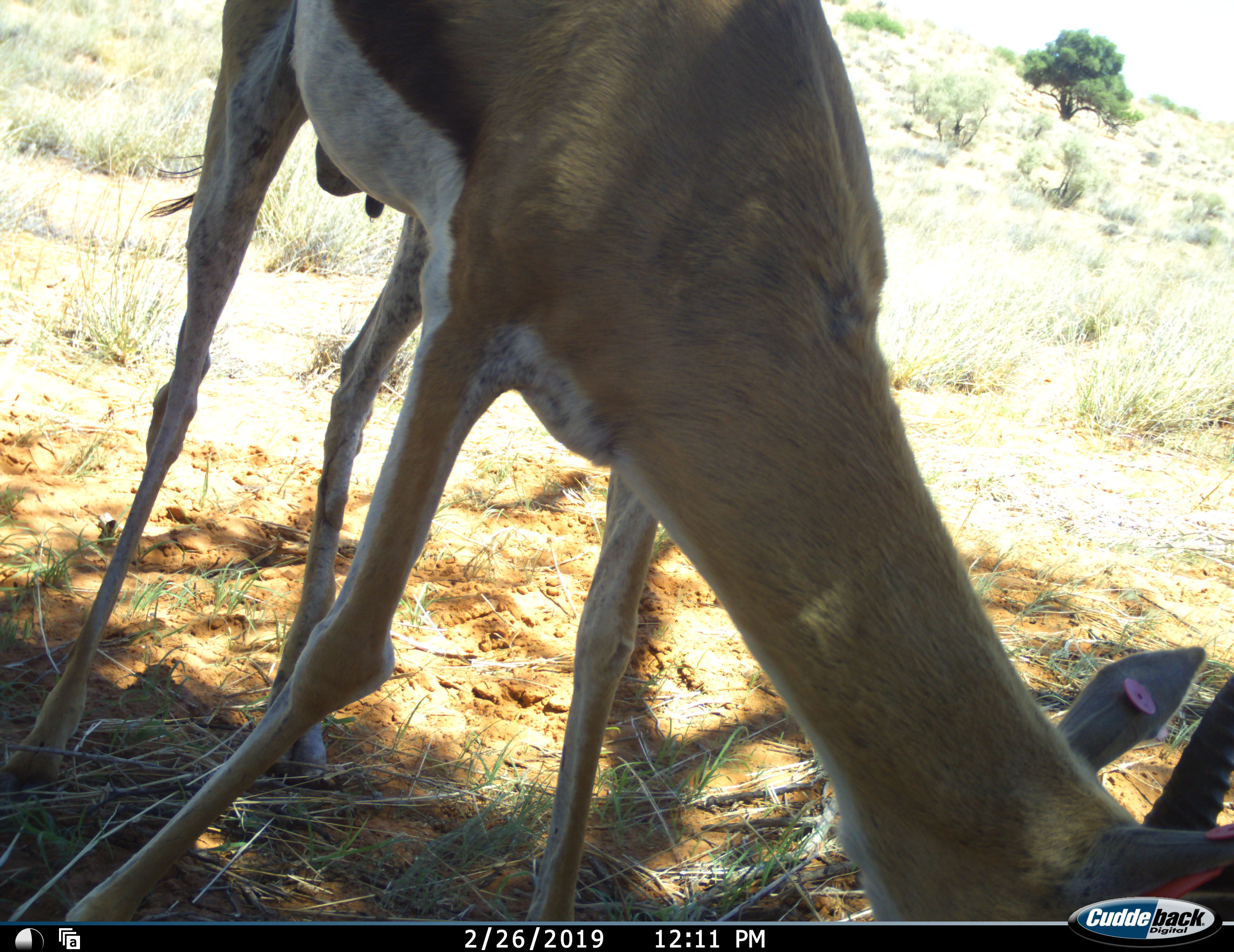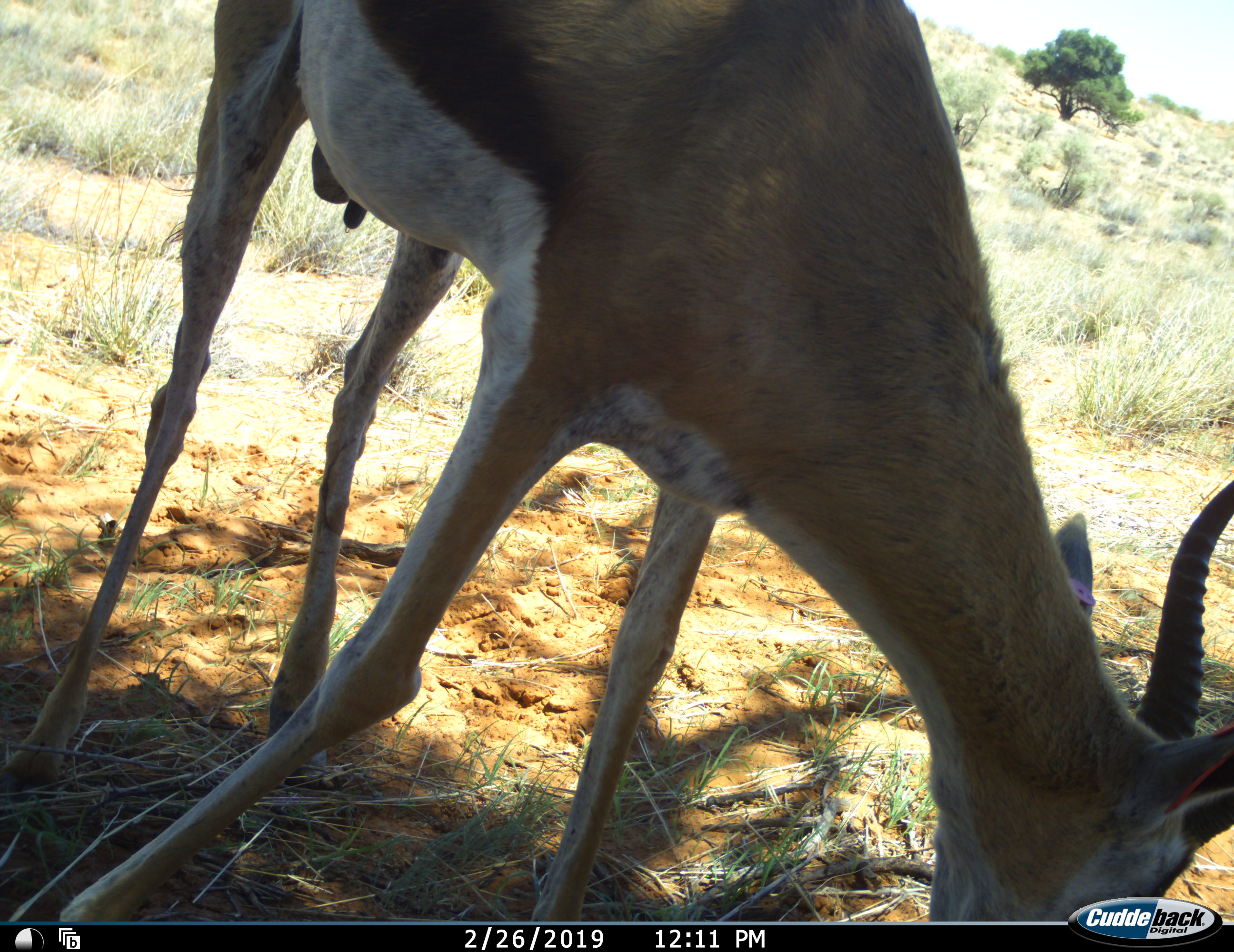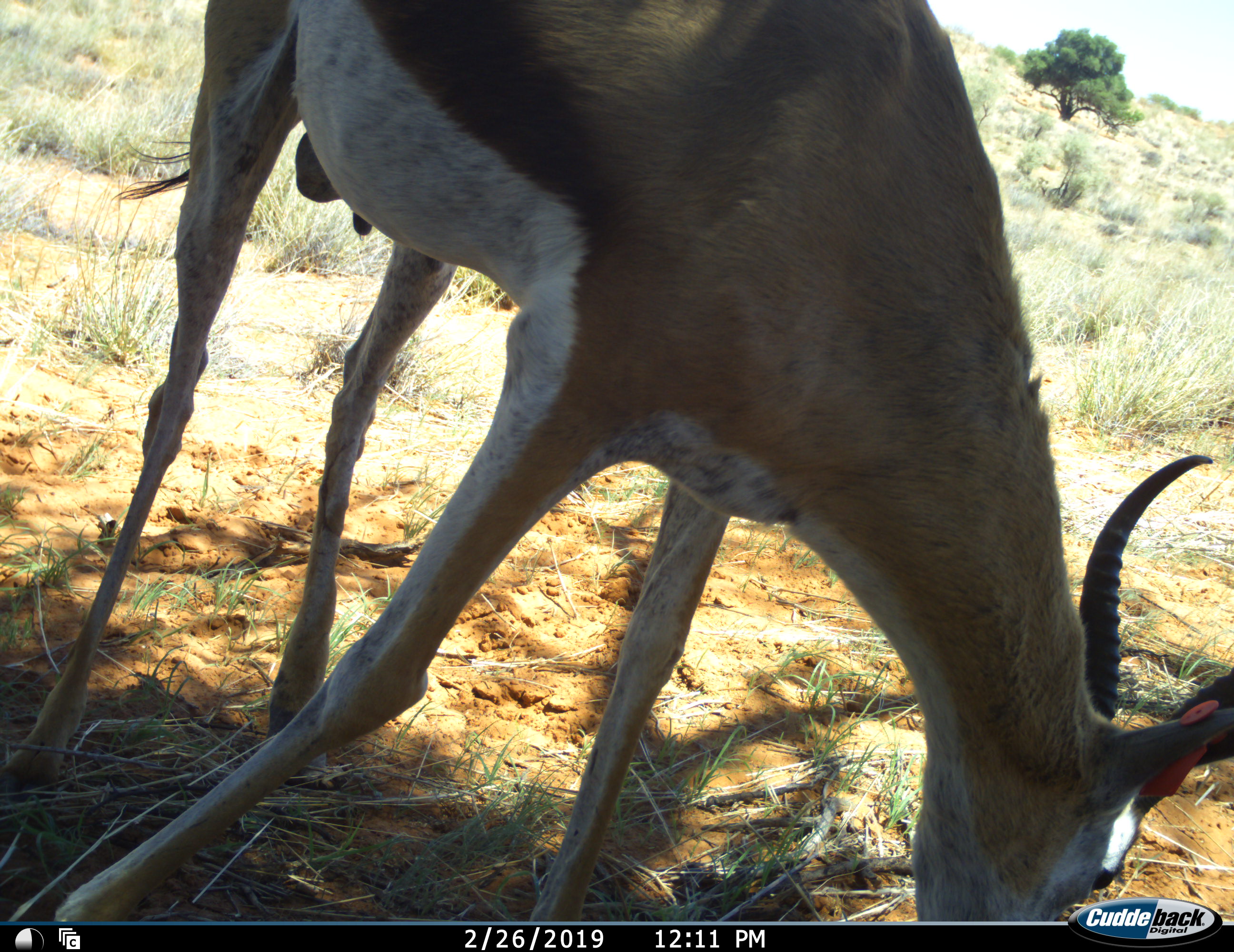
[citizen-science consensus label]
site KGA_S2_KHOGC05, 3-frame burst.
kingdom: Animalia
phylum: Chordata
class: Mammalia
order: Artiodactyla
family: Bovidae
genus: Antidorcas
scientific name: Antidorcas marsupialis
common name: springbok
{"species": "springbok (Antidorcas marsupialis)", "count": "1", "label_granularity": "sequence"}